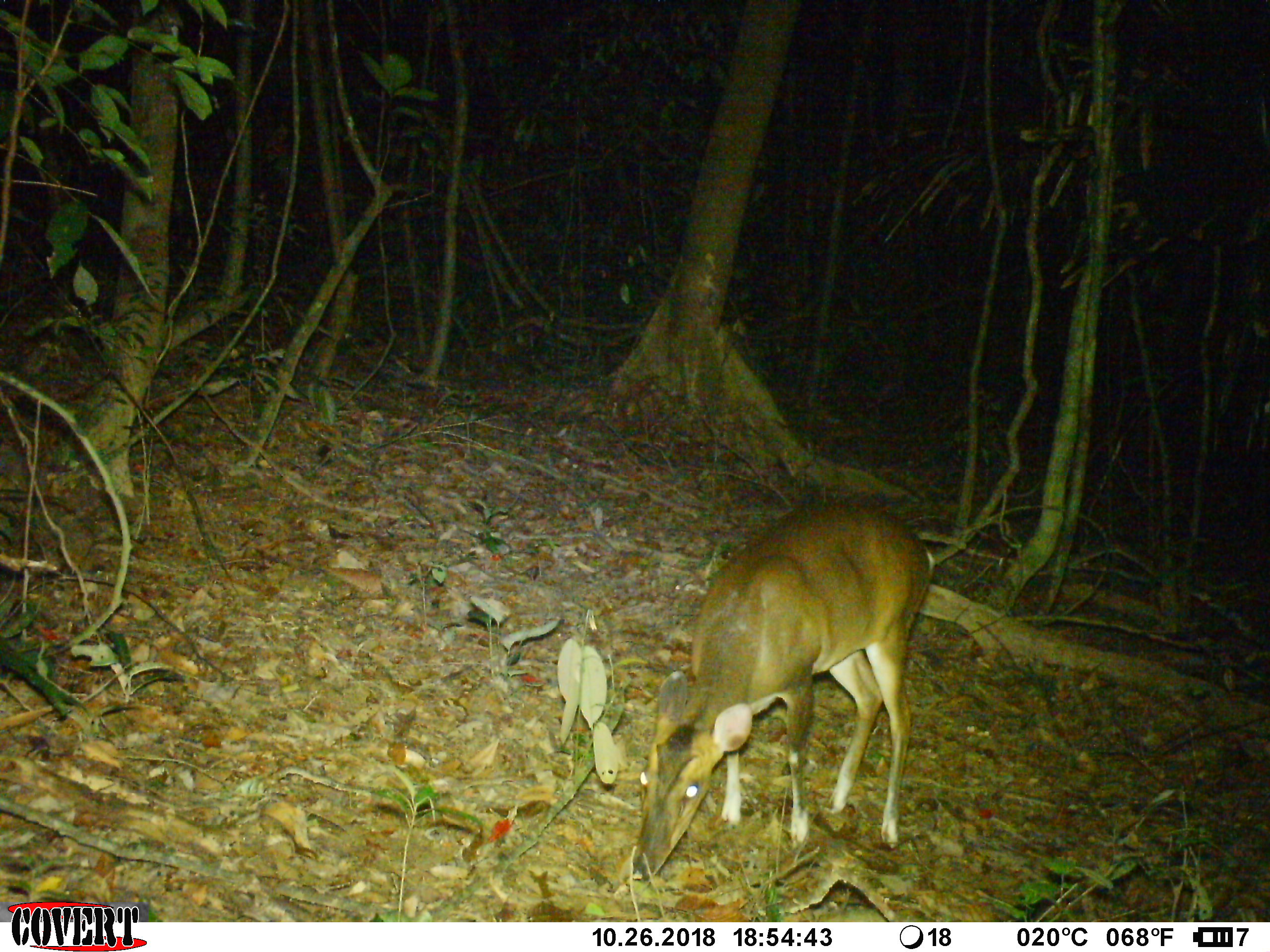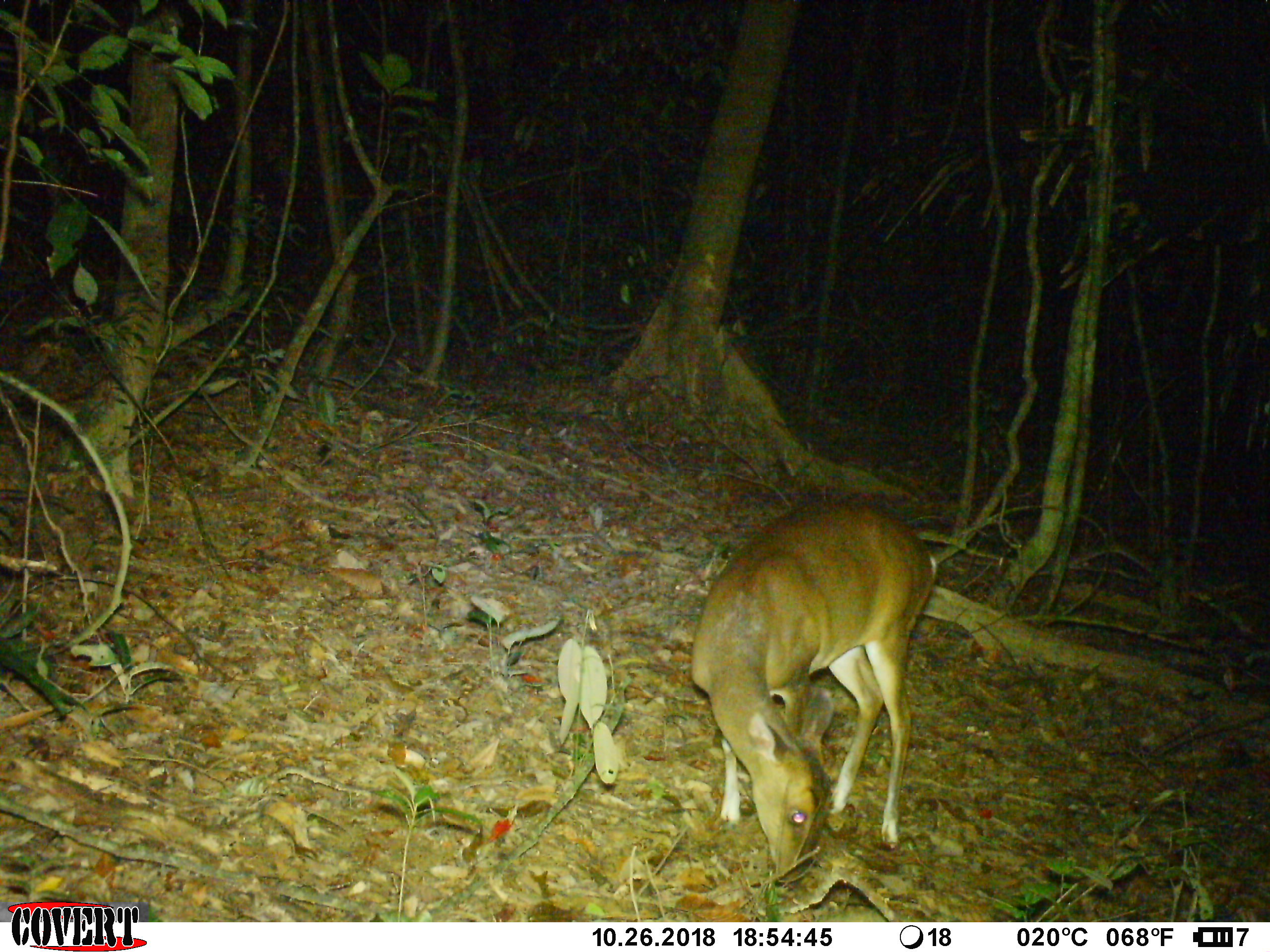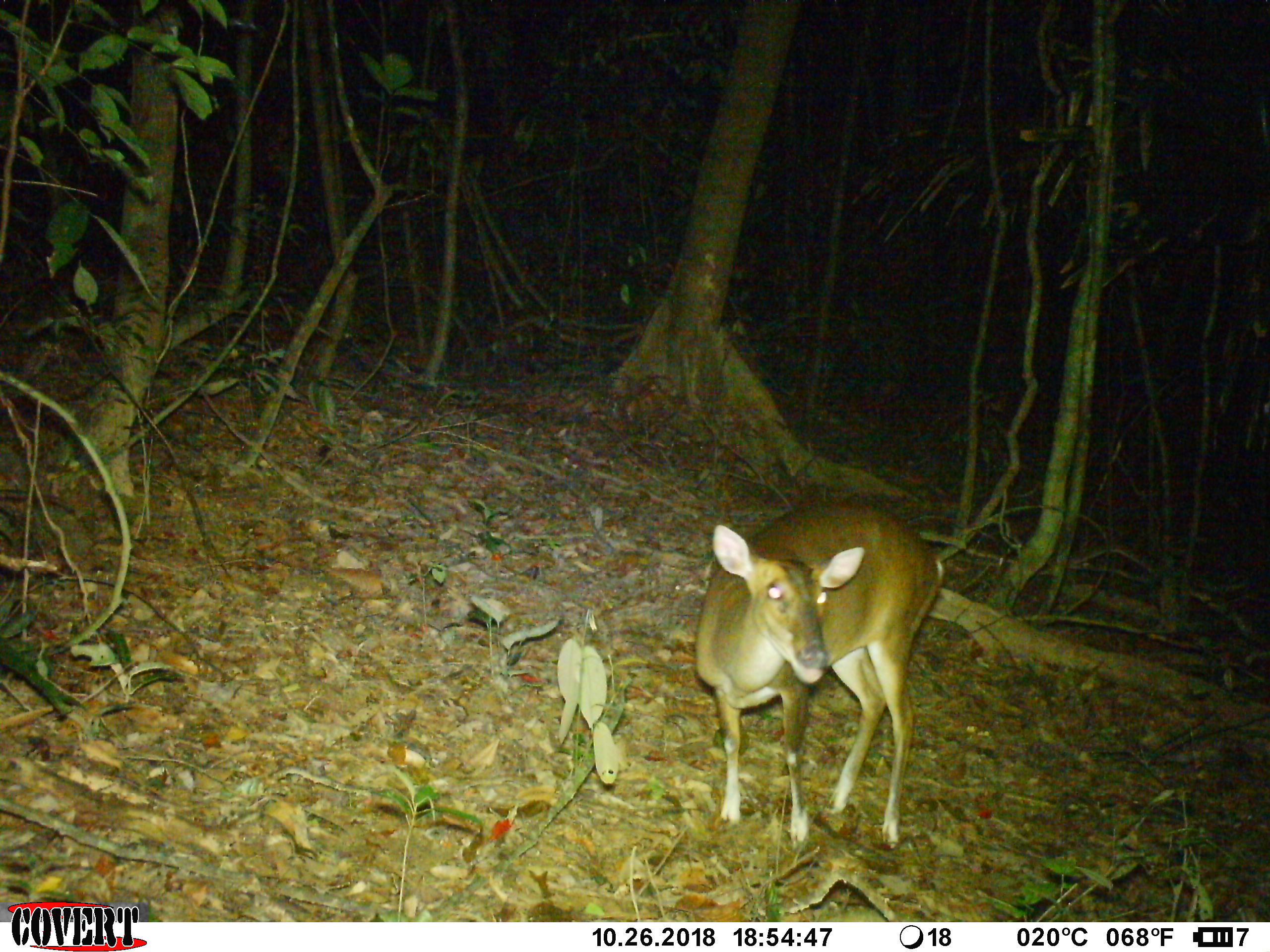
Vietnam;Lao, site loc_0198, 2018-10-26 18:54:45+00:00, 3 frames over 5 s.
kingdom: Animalia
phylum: Chordata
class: Mammalia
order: Artiodactyla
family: Cervidae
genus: Muntiacus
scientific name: Muntiacus vuquangensis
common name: large-antlered muntjac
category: large antlered muntjac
Large antlered muntjac (large-antlered muntjac) (Muntiacus vuquangensis). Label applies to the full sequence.